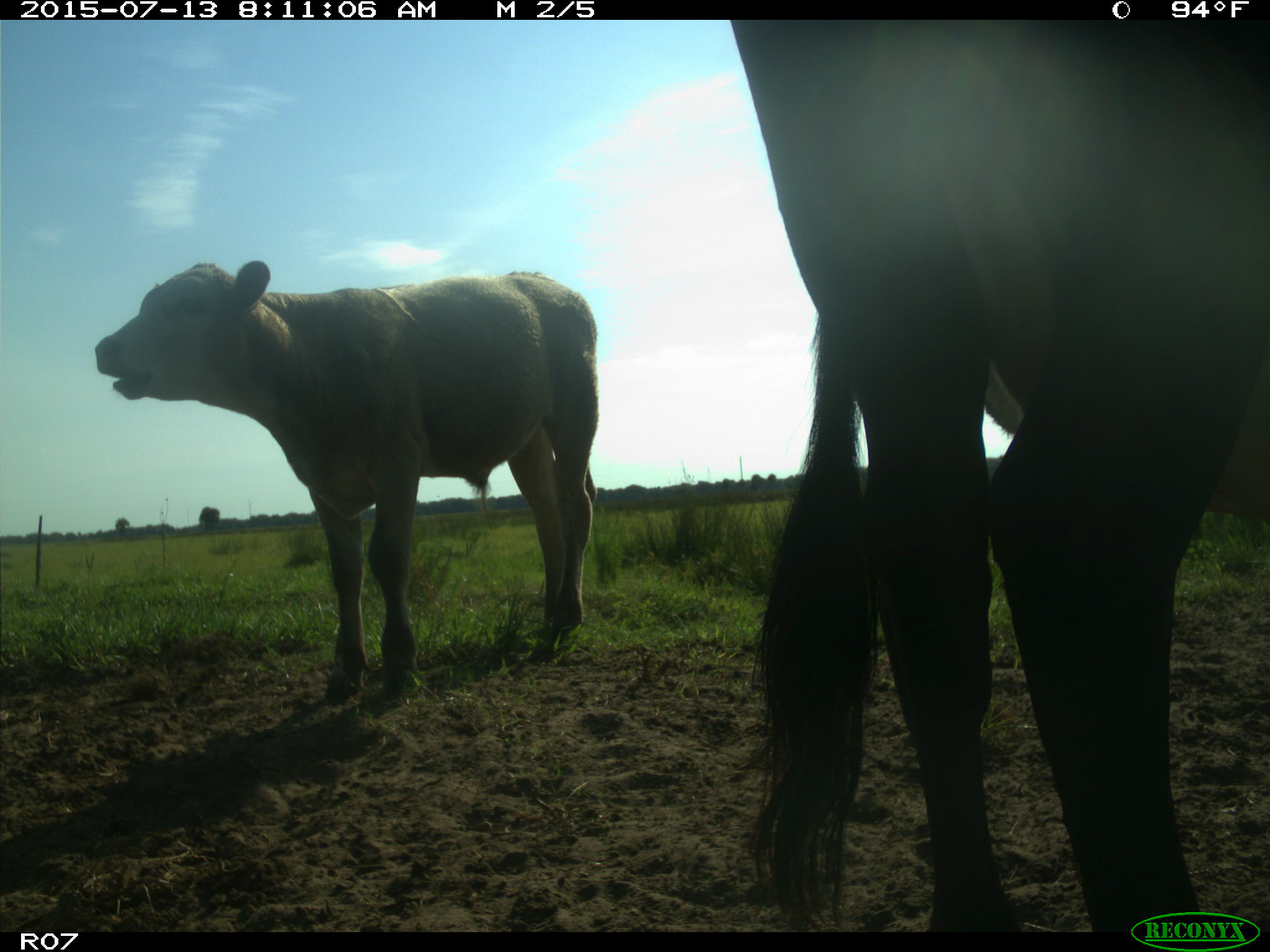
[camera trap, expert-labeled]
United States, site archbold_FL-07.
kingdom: Animalia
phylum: Chordata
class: Mammalia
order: Artiodactyla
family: Bovidae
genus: Bos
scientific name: Bos taurus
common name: domestic cow